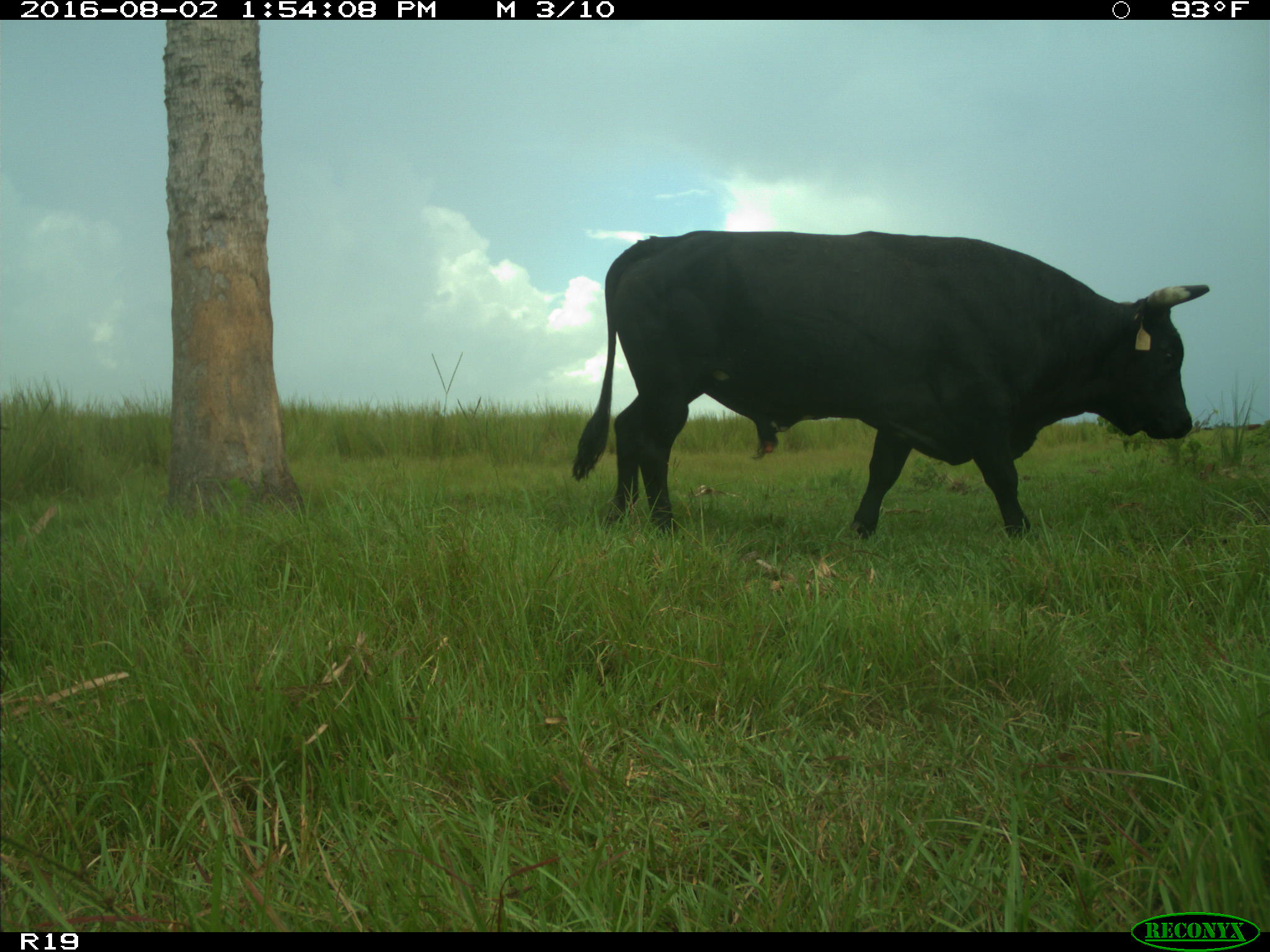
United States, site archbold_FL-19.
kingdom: Animalia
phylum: Chordata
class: Mammalia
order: Artiodactyla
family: Bovidae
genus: Bos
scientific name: Bos taurus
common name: domestic cow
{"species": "Bos taurus (domestic cow)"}